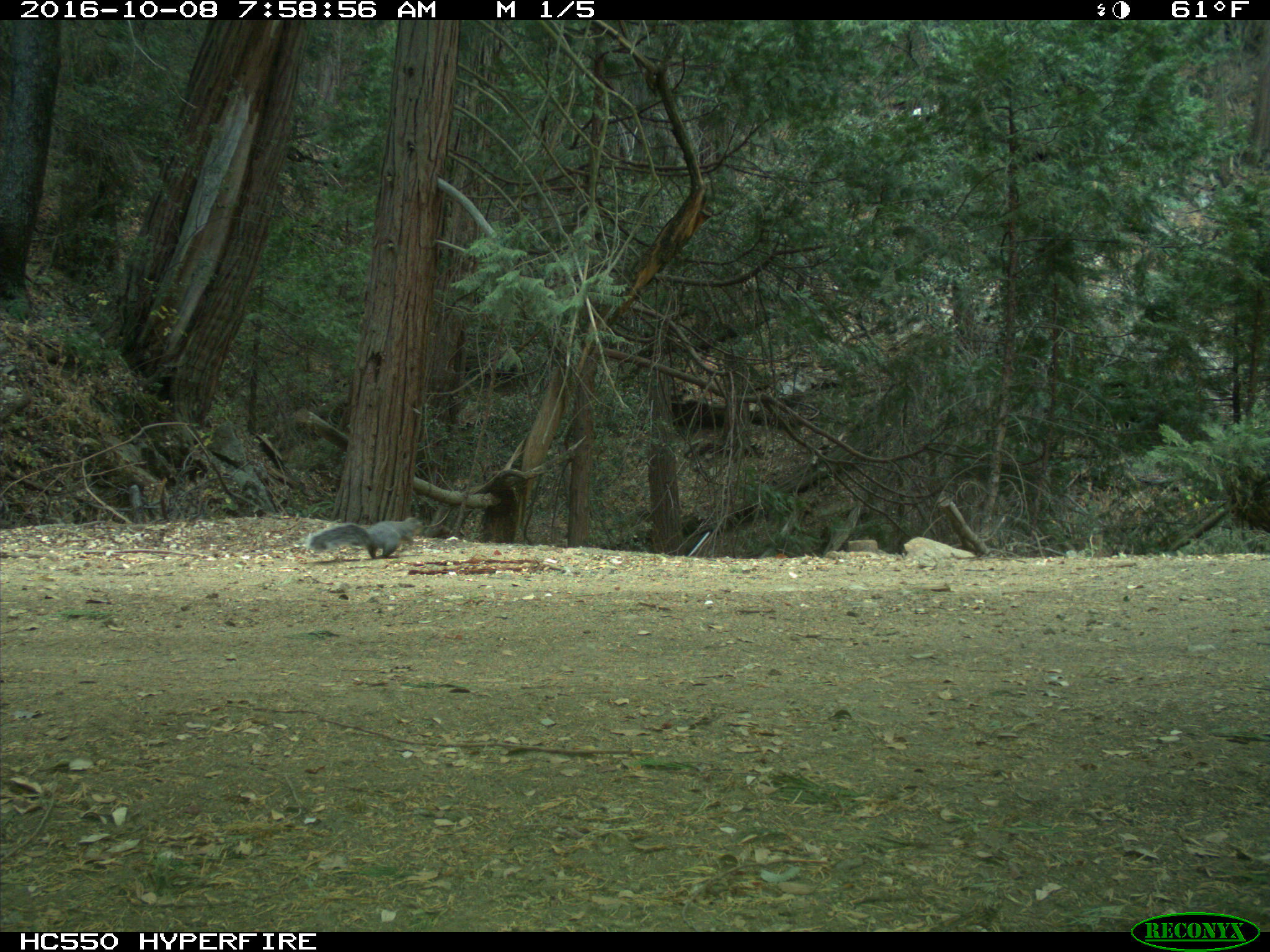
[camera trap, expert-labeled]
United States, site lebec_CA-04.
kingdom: Animalia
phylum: Chordata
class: Mammalia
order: Rodentia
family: Sciuridae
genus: Sciurus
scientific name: Sciurus carolinensis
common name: eastern gray squirrel